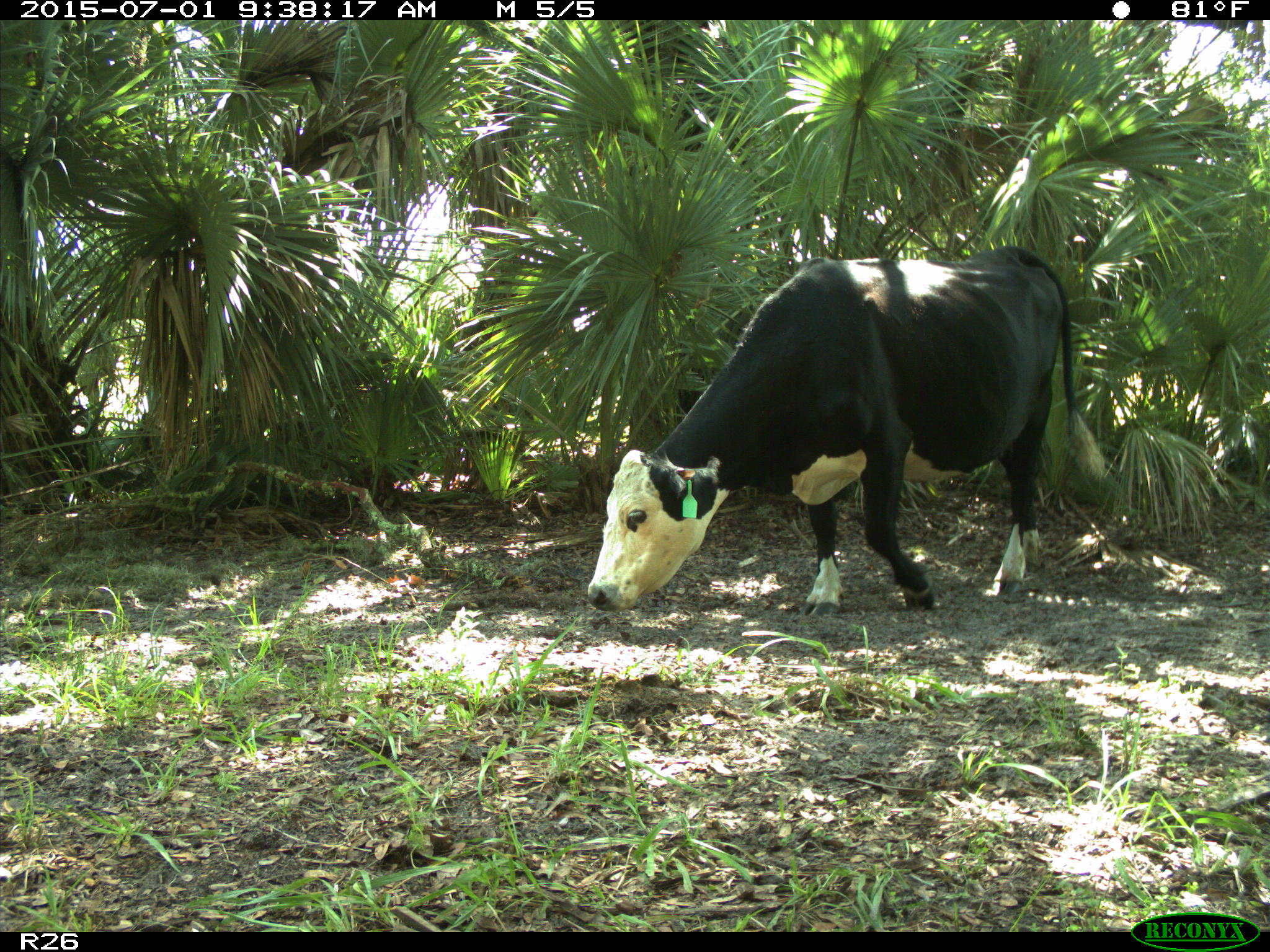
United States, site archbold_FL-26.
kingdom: Animalia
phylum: Chordata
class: Mammalia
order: Artiodactyla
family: Bovidae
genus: Bos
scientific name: Bos taurus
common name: domestic cow